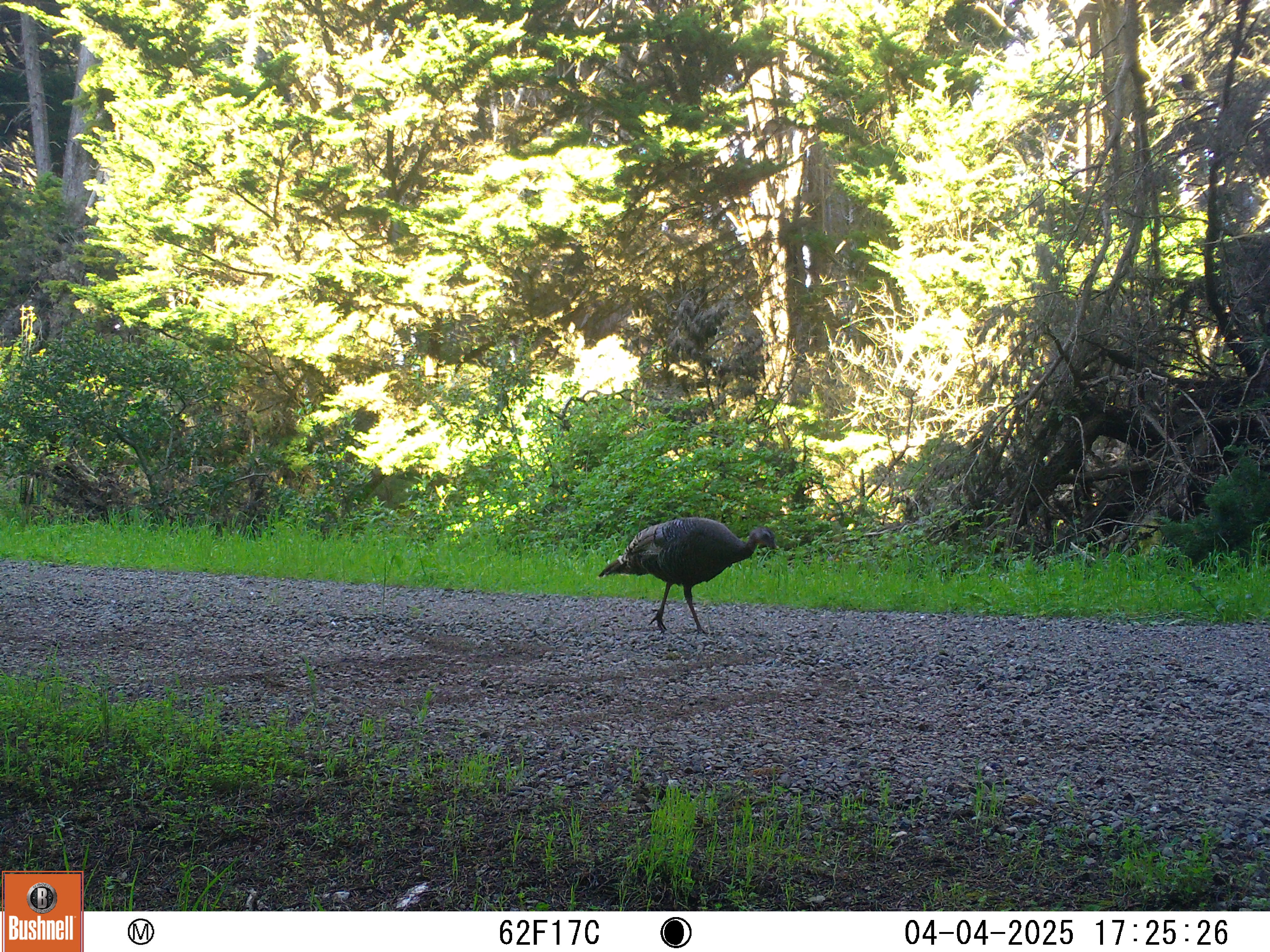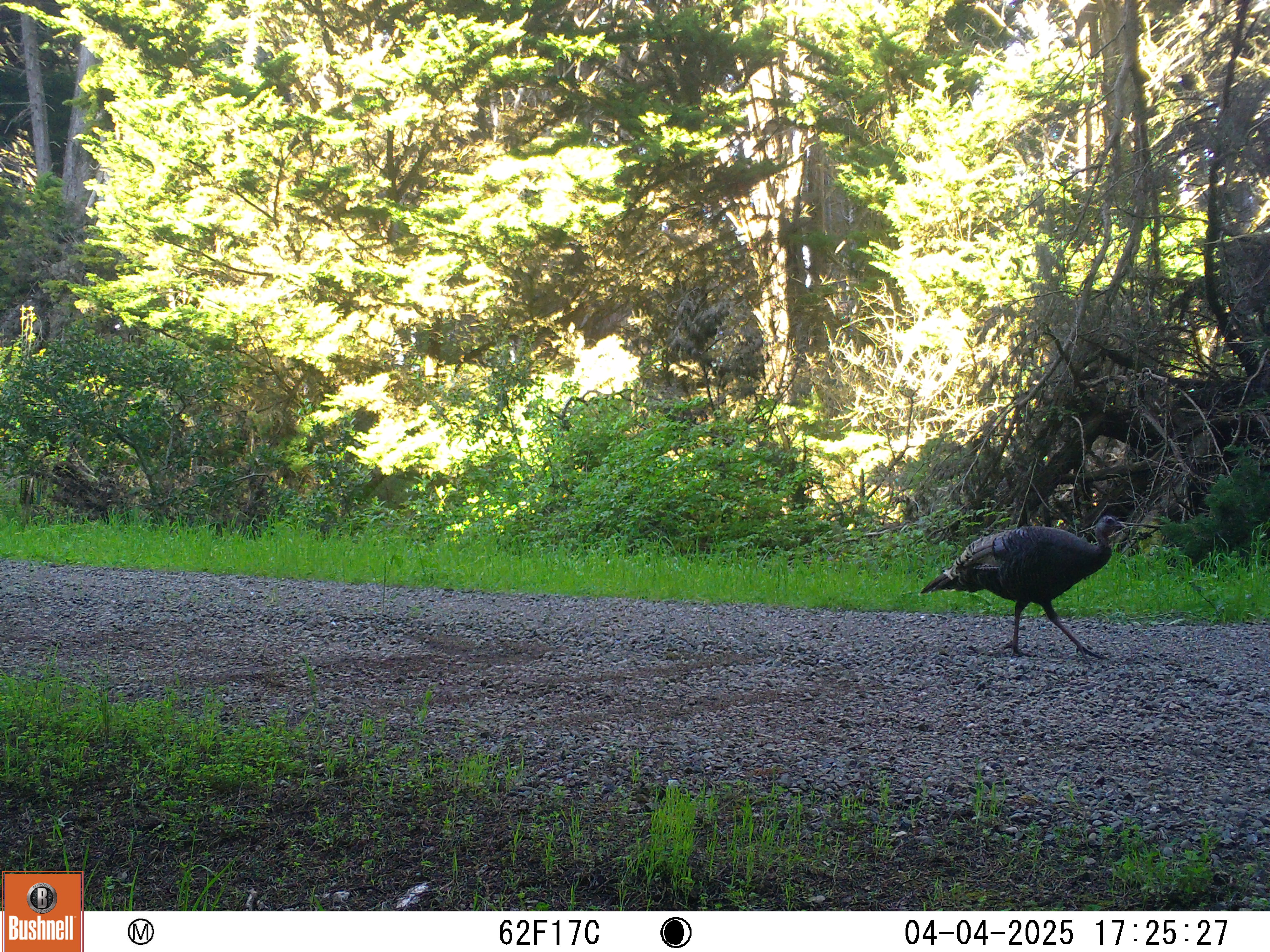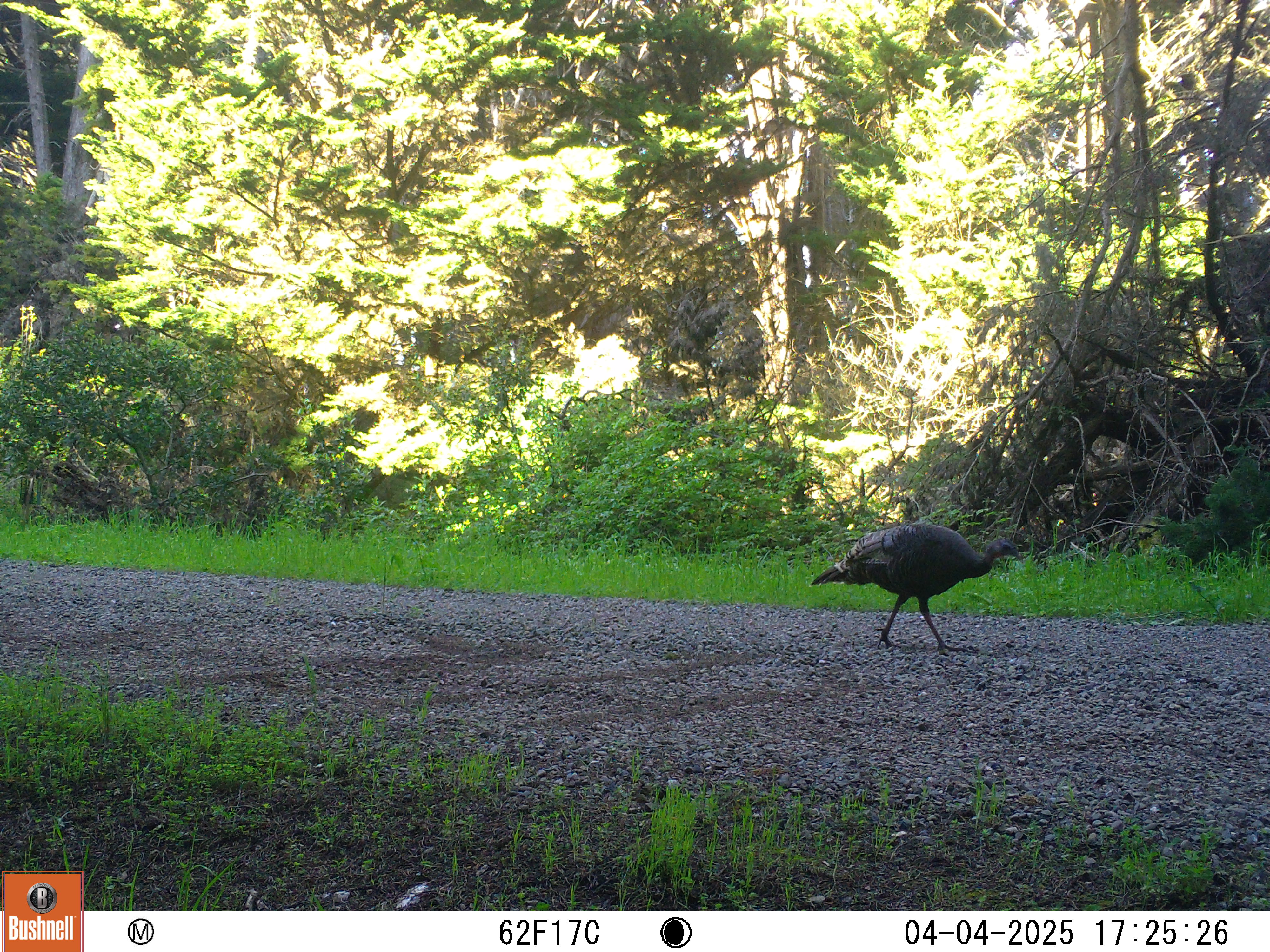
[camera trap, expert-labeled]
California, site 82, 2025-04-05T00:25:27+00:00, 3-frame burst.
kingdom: Animalia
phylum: Chordata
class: Aves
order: Galliformes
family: Phasianidae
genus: Meleagris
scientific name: Meleagris gallopavo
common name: turkey